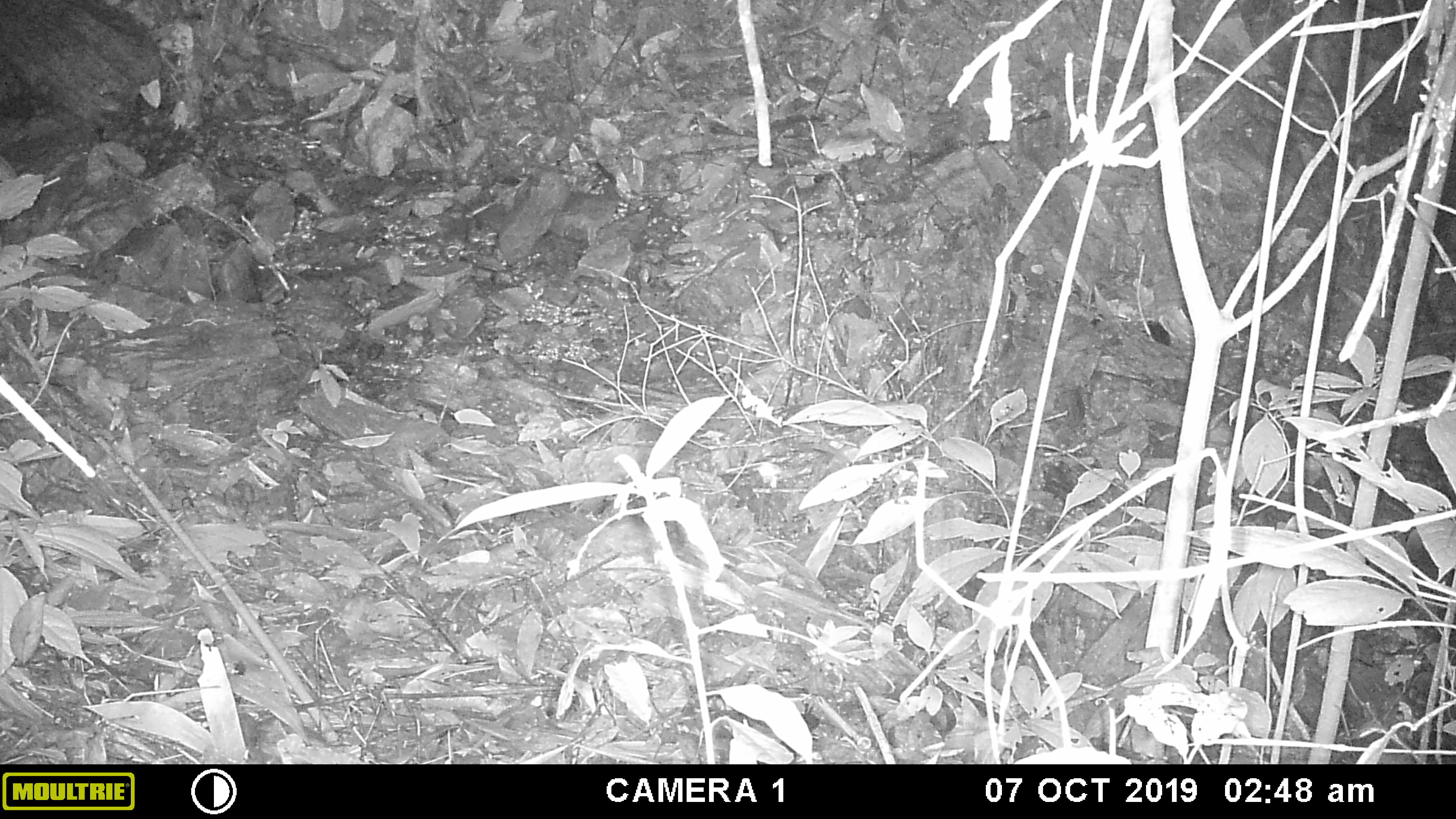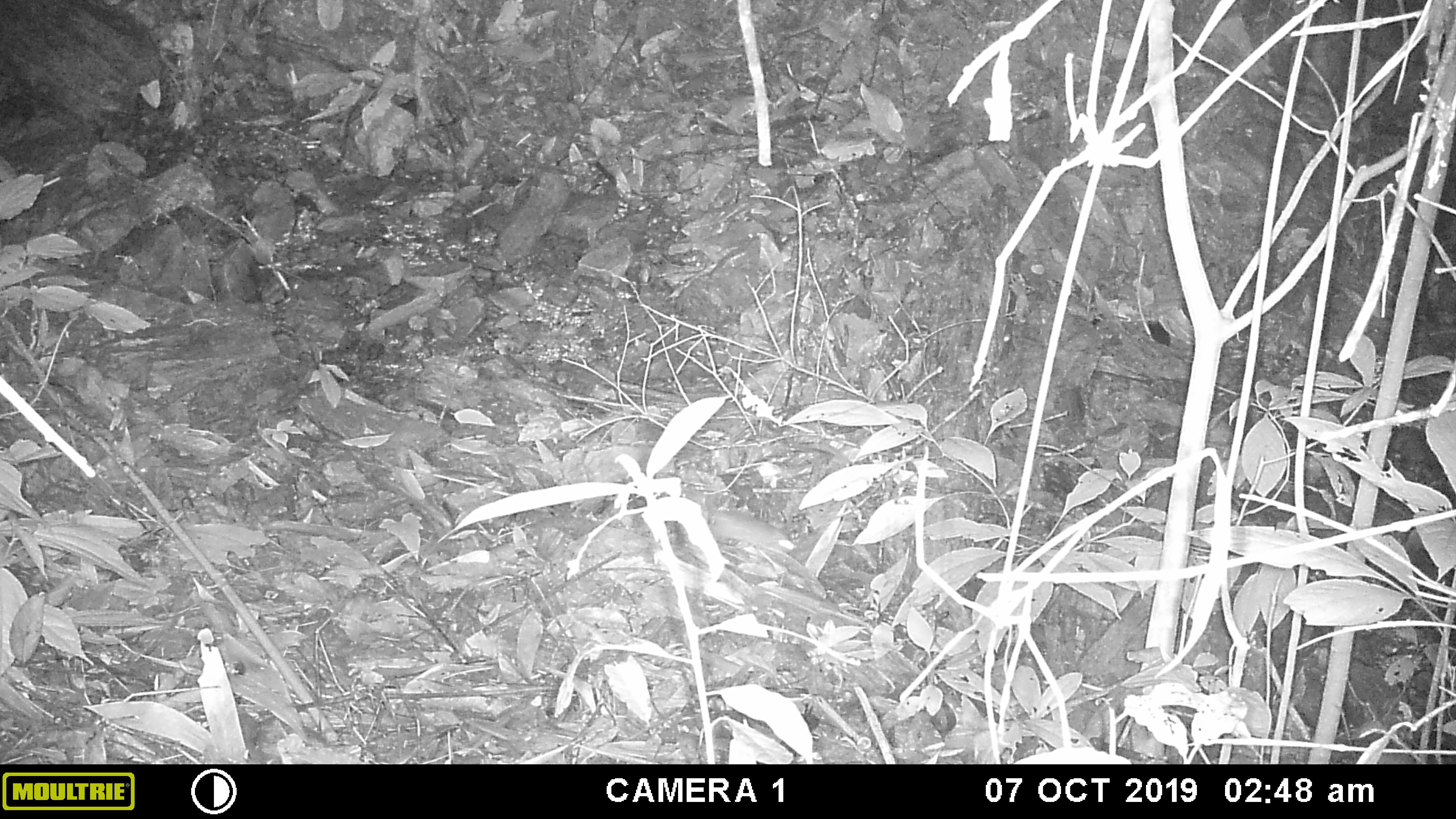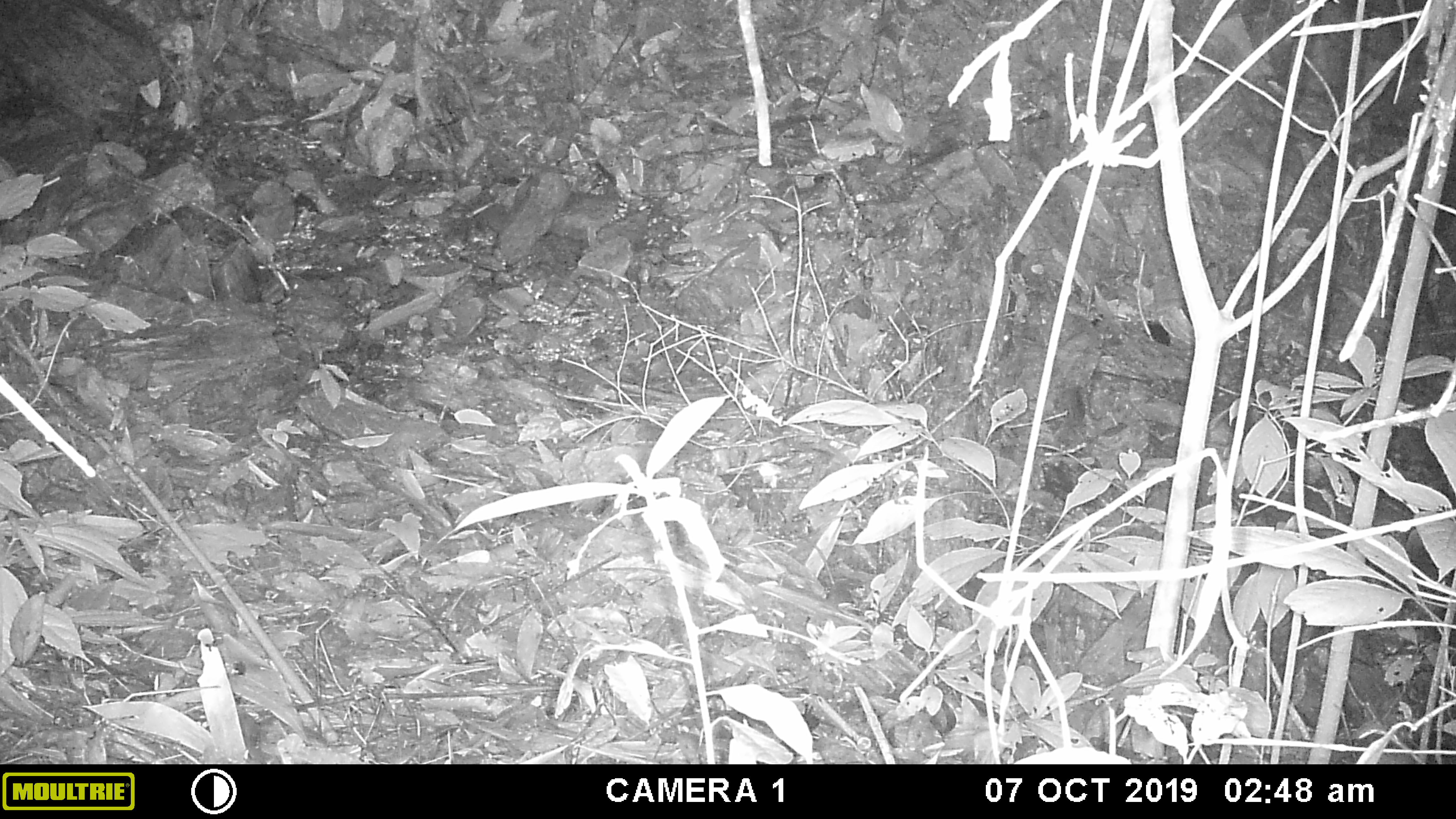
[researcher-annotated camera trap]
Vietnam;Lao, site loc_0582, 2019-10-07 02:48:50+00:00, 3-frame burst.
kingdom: Animalia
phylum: Chordata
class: Mammalia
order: Rodentia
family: Muridae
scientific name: Muridae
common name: old-world mice and rats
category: unidentified murid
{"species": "unidentified murid (old-world mice and rats) (Muridae)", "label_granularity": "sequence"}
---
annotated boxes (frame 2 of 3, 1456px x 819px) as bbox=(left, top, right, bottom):
unidentified murid: bbox=(680, 485, 795, 553)